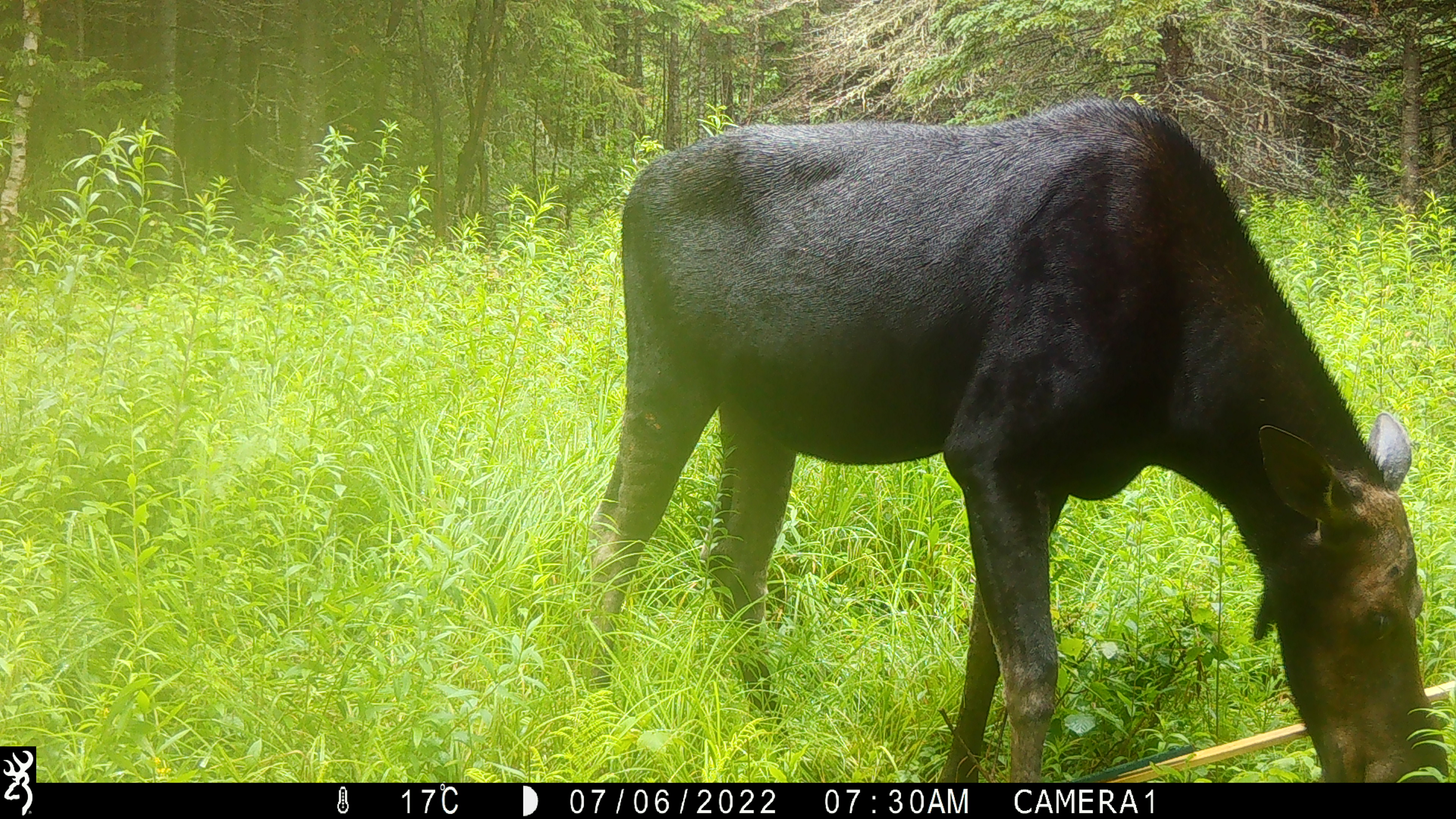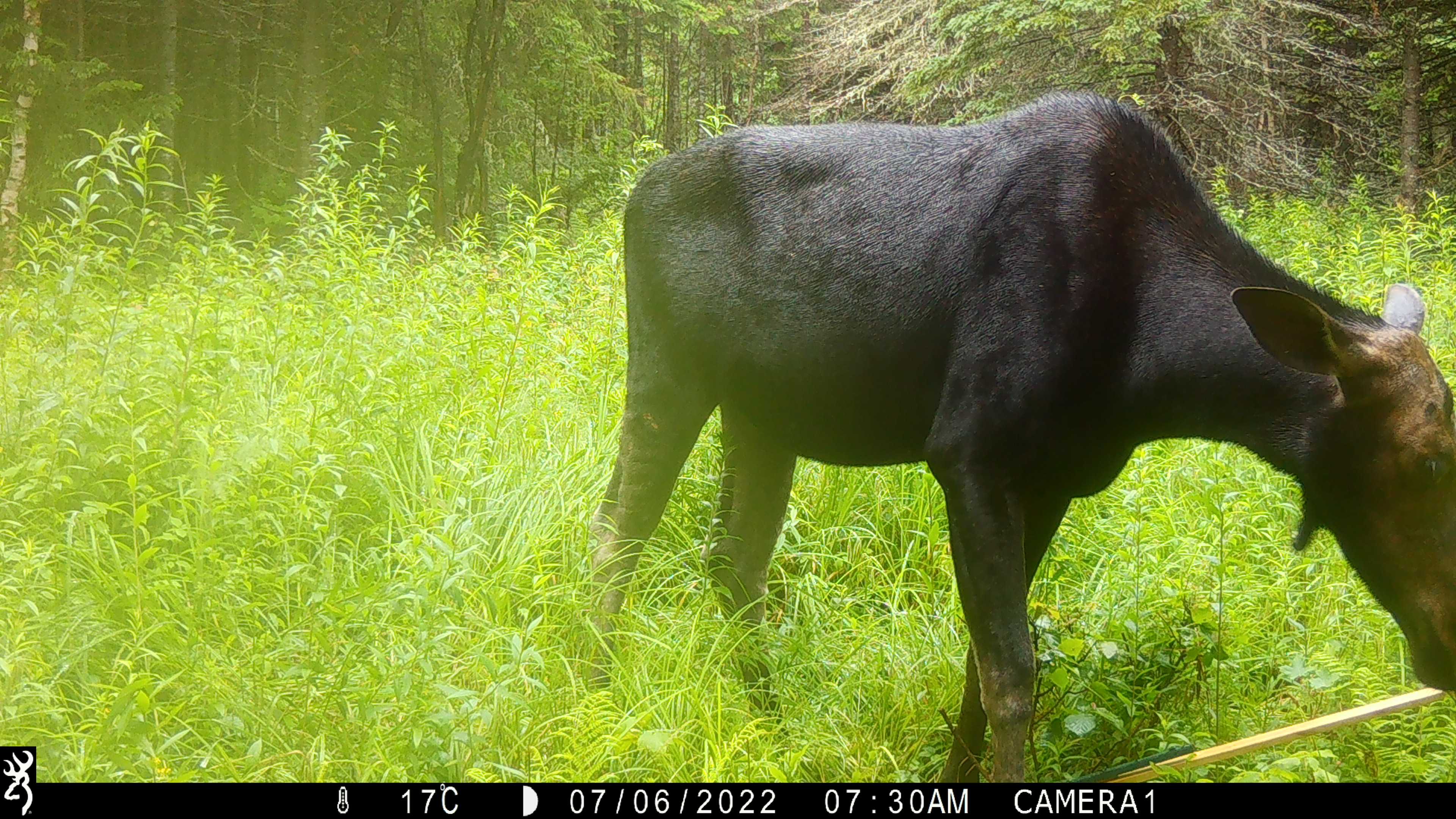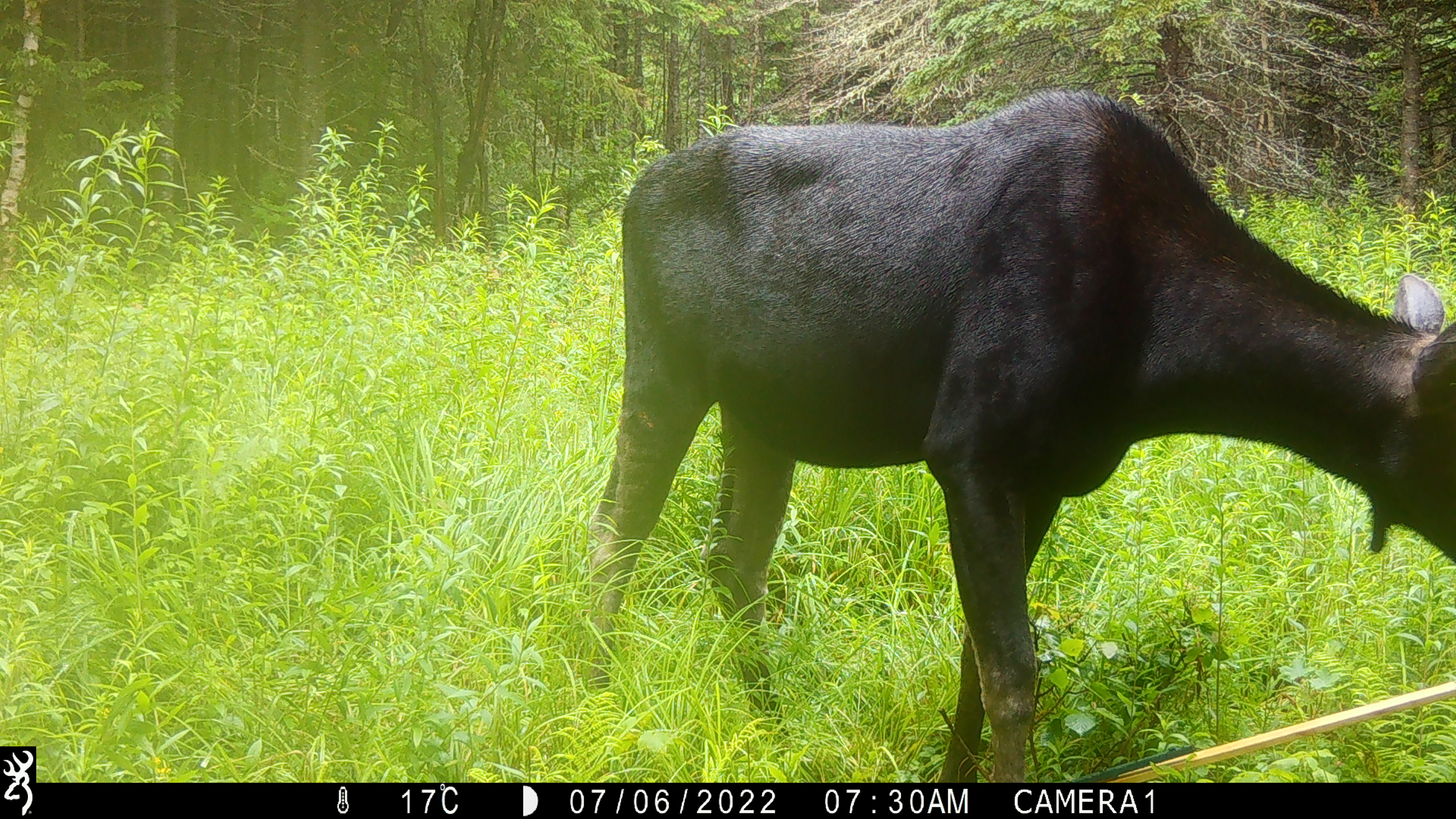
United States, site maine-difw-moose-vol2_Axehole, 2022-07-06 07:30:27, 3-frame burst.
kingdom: Animalia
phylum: Chordata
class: Mammalia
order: Artiodactyla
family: Cervidae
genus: Alces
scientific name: Alces alces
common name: moose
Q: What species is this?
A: Moose (Alces alces).